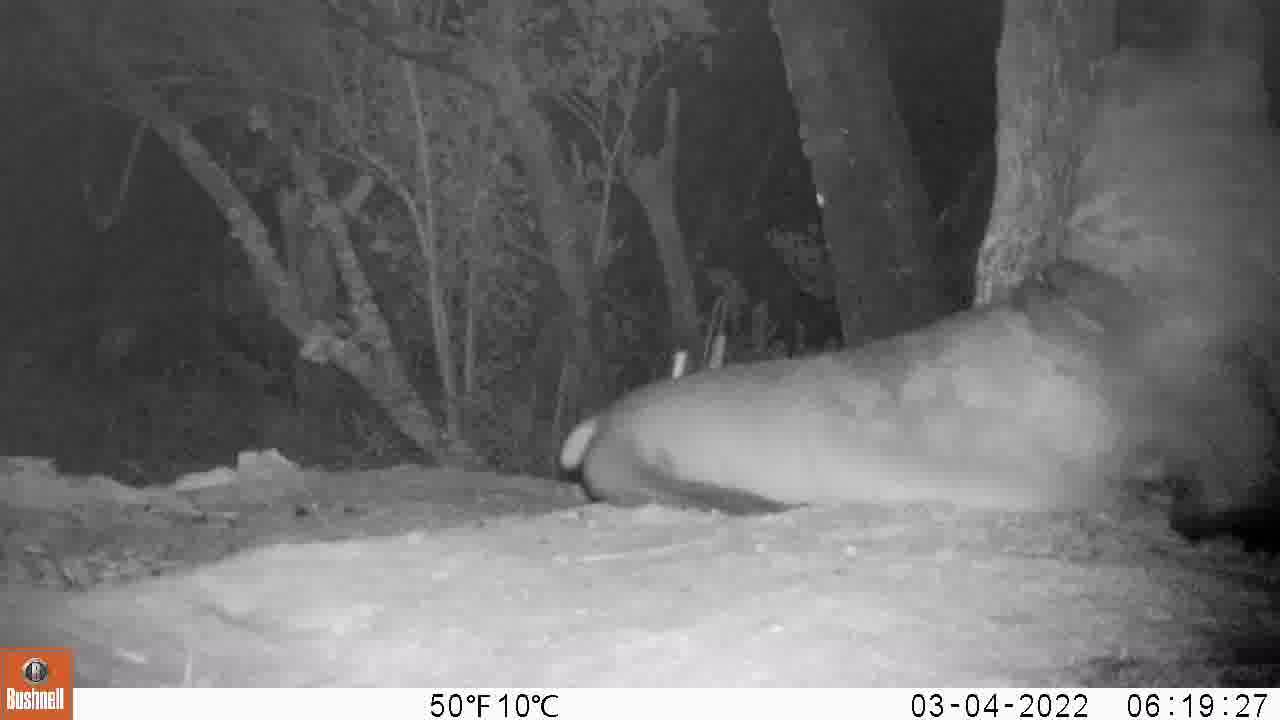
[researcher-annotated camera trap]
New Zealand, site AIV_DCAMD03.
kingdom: Animalia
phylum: Chordata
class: Mammalia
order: Carnivora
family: Otariidae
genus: Phocarctos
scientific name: Phocarctos hookeri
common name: new zealand sea lion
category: sealion